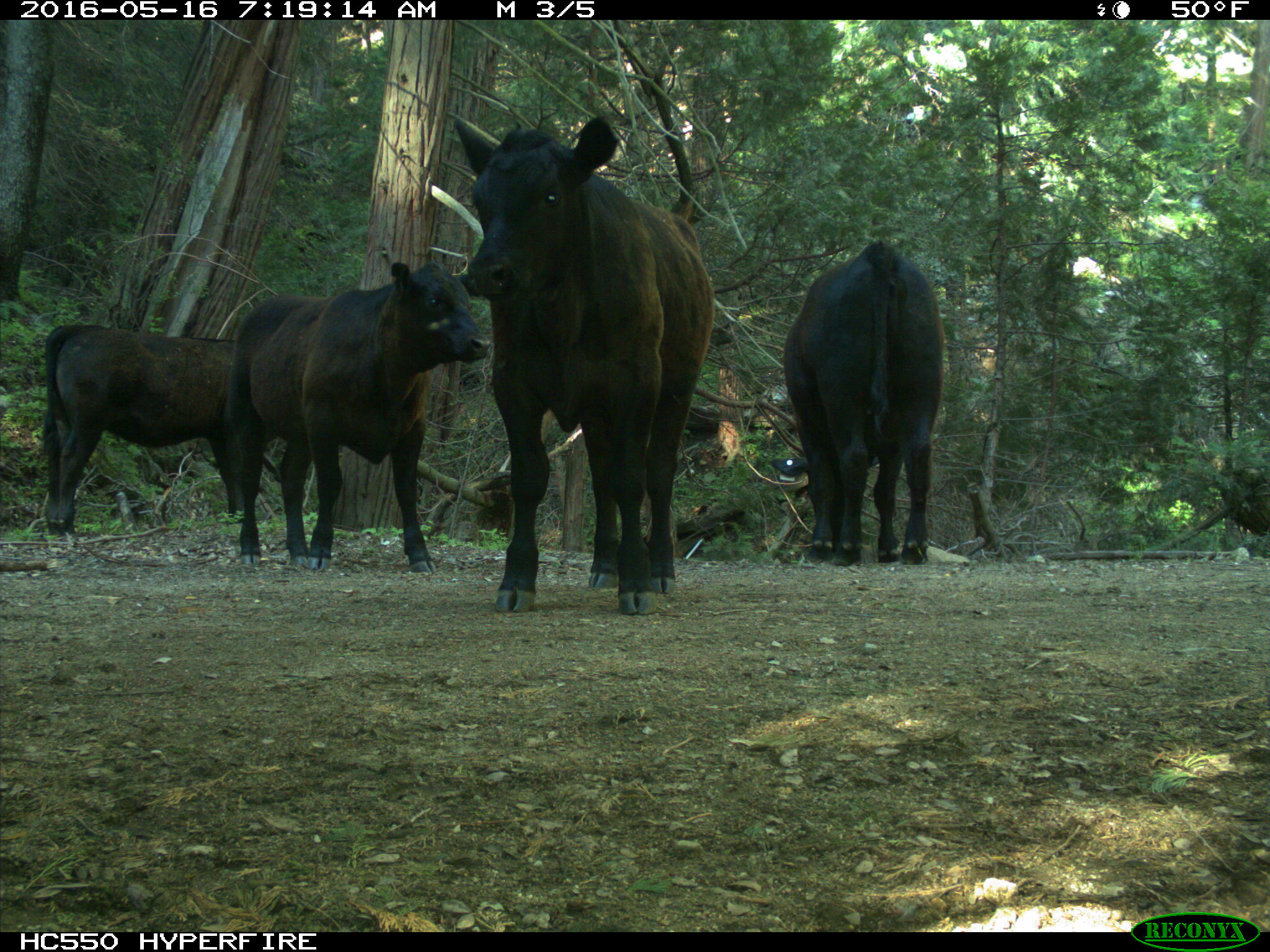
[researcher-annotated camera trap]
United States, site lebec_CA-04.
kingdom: Animalia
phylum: Chordata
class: Mammalia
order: Artiodactyla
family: Bovidae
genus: Bos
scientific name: Bos taurus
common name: domestic cow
Bos taurus (domestic cow).